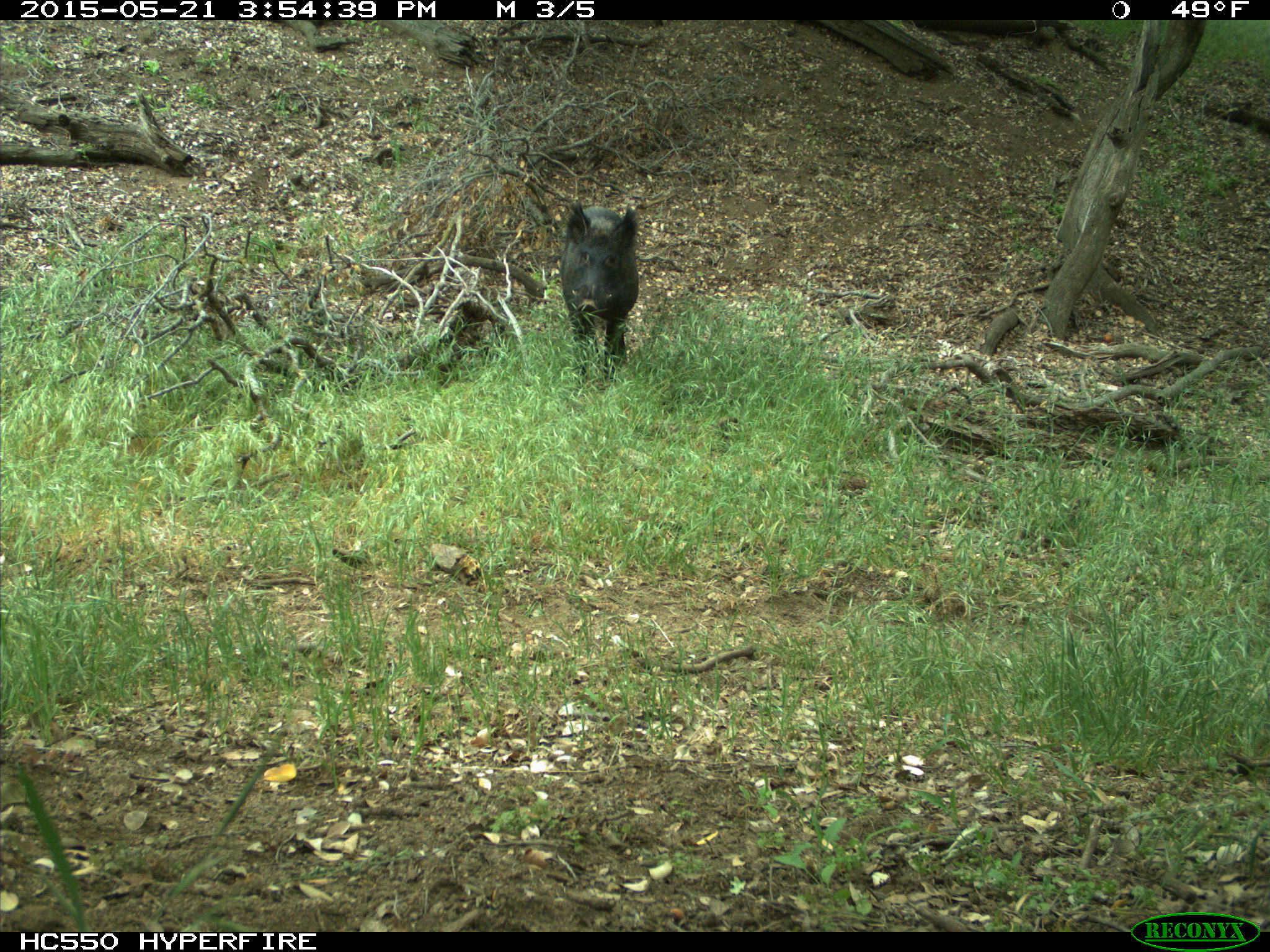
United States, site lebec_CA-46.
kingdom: Animalia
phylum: Chordata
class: Mammalia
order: Artiodactyla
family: Suidae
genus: Sus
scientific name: Sus scrofa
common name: wild boar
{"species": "Sus scrofa (wild boar)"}